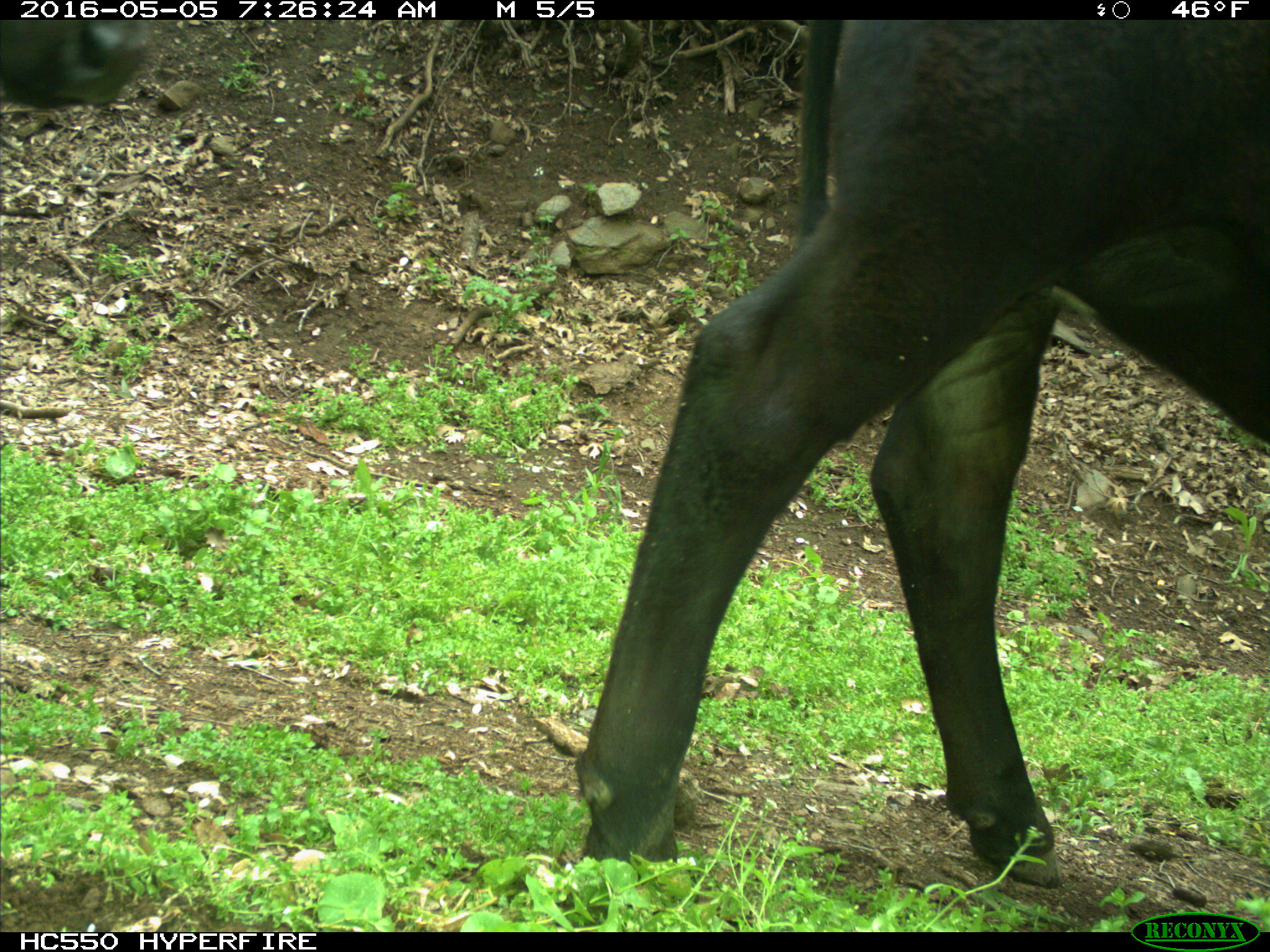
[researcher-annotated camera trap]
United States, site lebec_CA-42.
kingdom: Animalia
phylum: Chordata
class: Mammalia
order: Artiodactyla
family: Bovidae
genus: Bos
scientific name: Bos taurus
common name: domestic cow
Bos taurus (domestic cow).